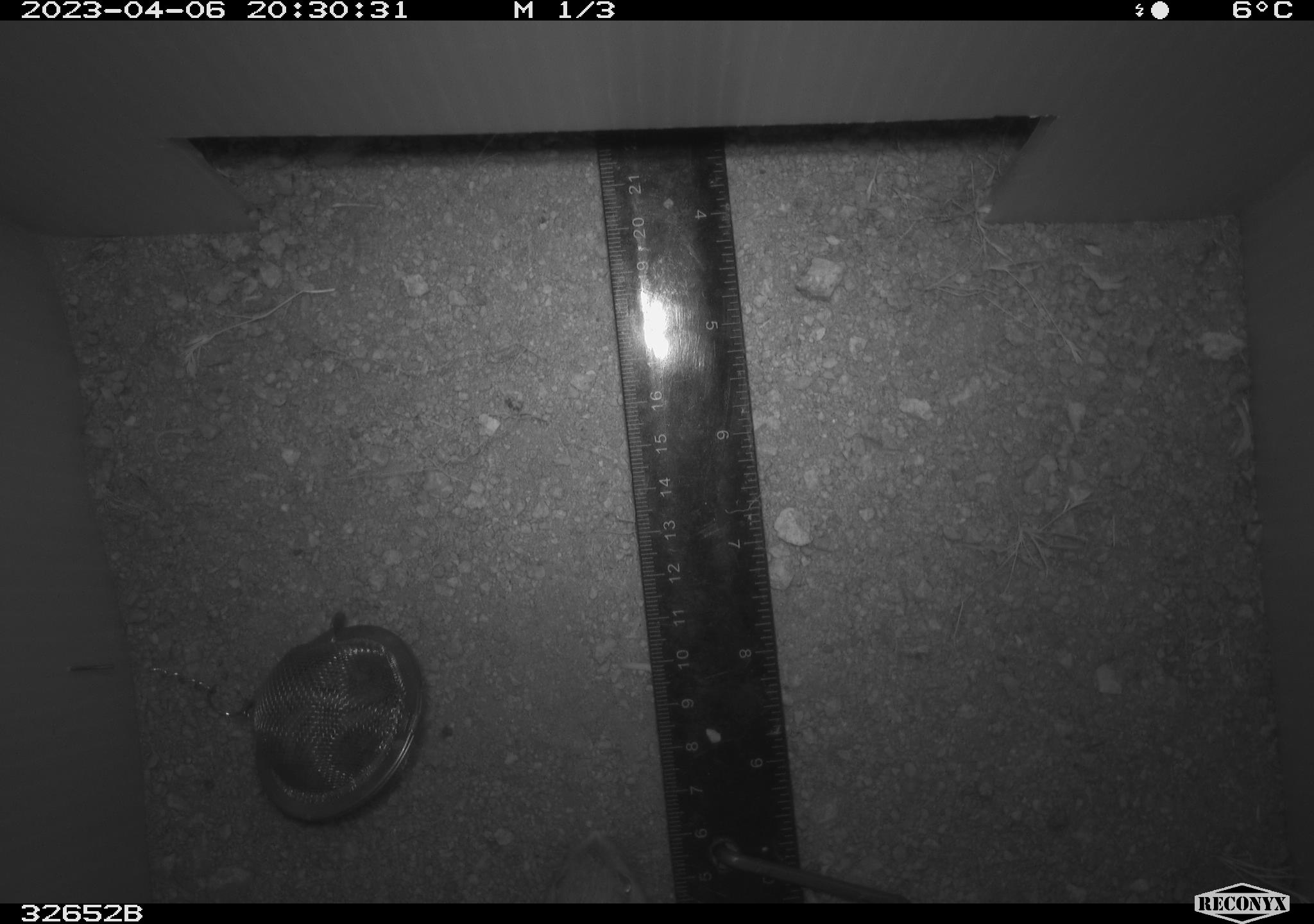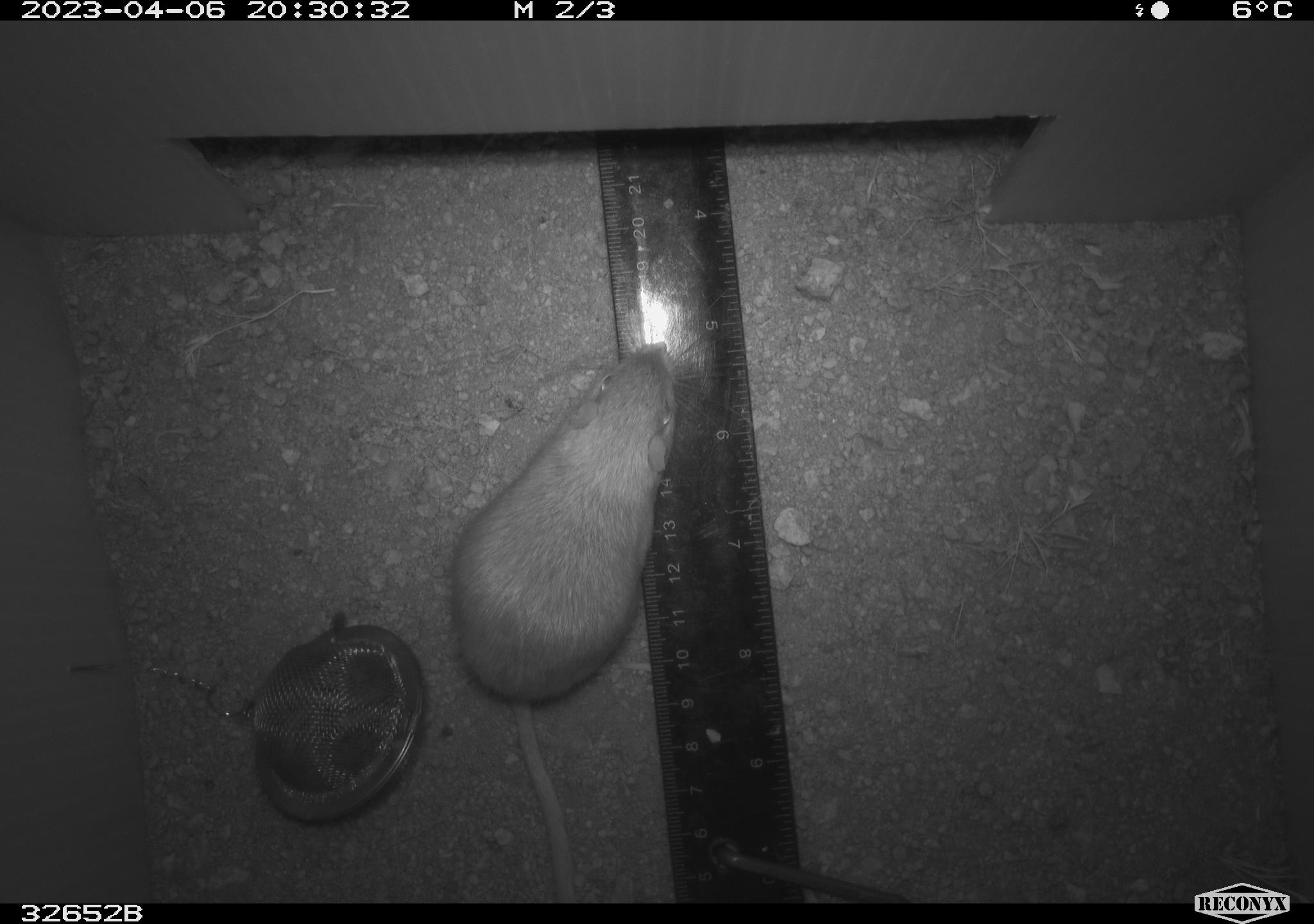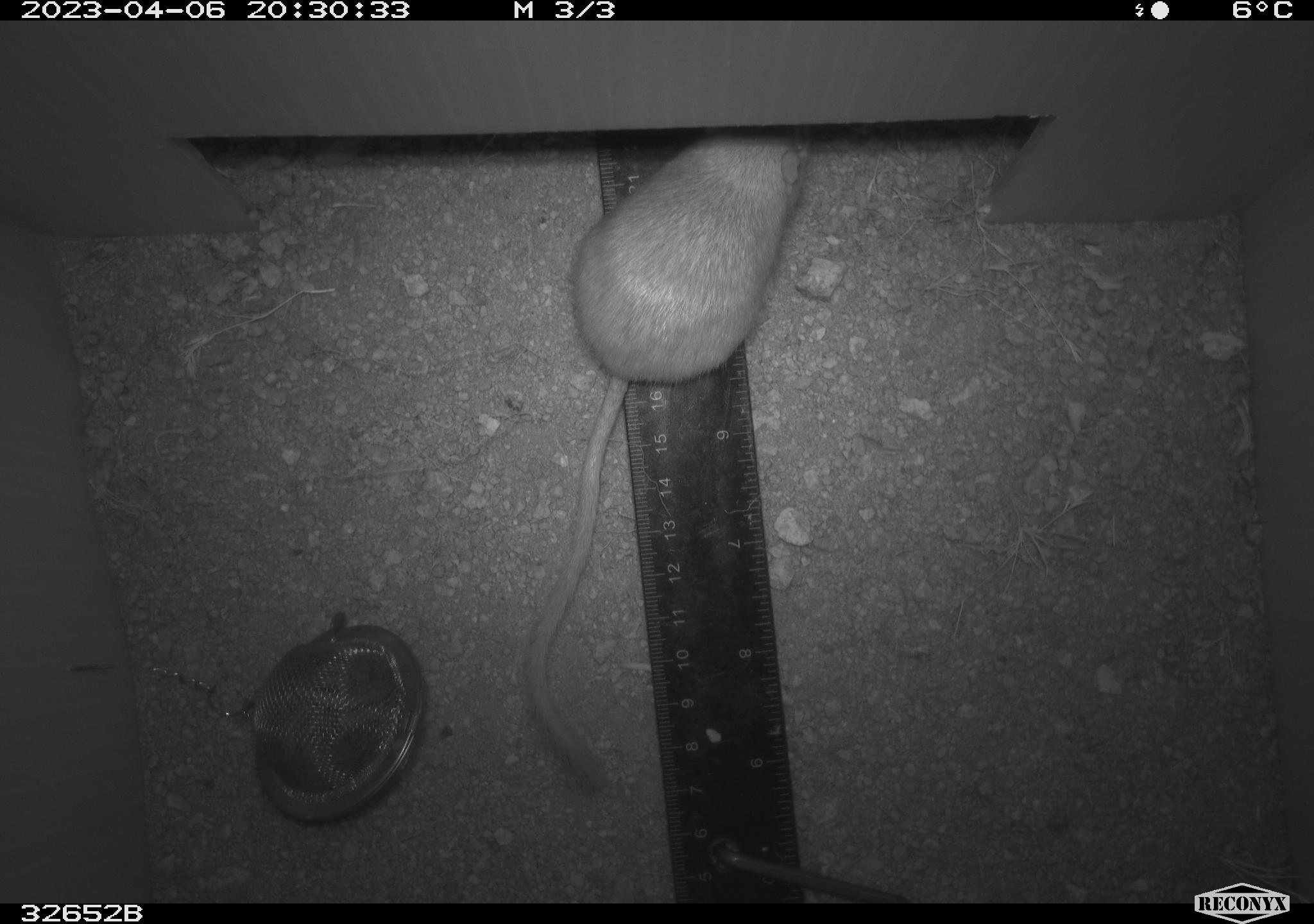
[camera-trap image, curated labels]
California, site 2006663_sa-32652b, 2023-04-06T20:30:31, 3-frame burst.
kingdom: Animalia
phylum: Chordata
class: Mammalia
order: Rodentia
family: Heteromyidae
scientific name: Heteromyidae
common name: kangaroo rats and pocket mice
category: heteromyidae family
Heteromyidae family (kangaroo rats and pocket mice) (Heteromyidae).